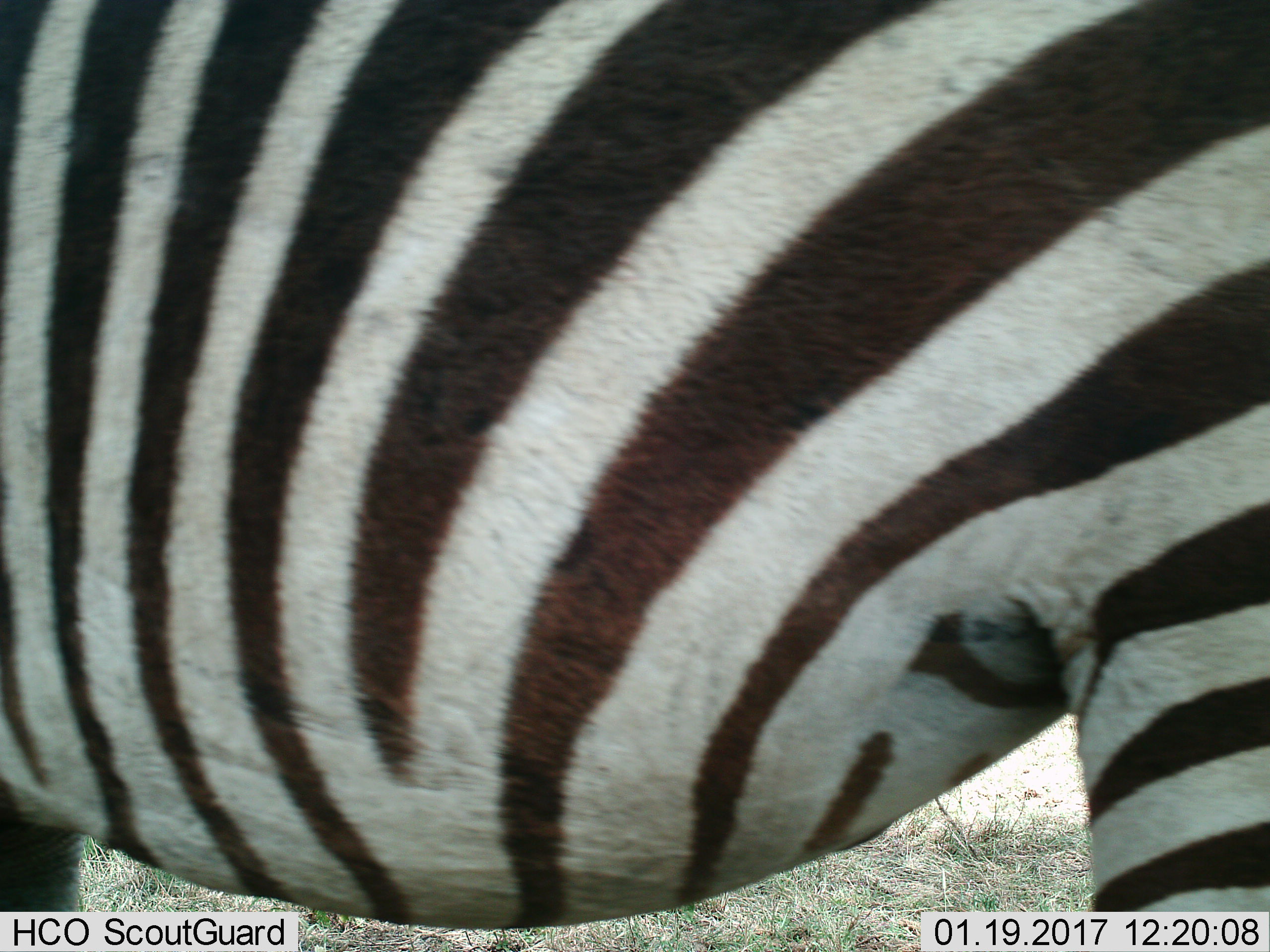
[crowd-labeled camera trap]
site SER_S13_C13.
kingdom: Animalia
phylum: Chordata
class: Mammalia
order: Perissodactyla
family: Equidae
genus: Equus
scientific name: Equus quagga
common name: plains zebra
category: zebraplains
Zebraplains (plains zebra) (Equus quagga), count 1. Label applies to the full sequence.